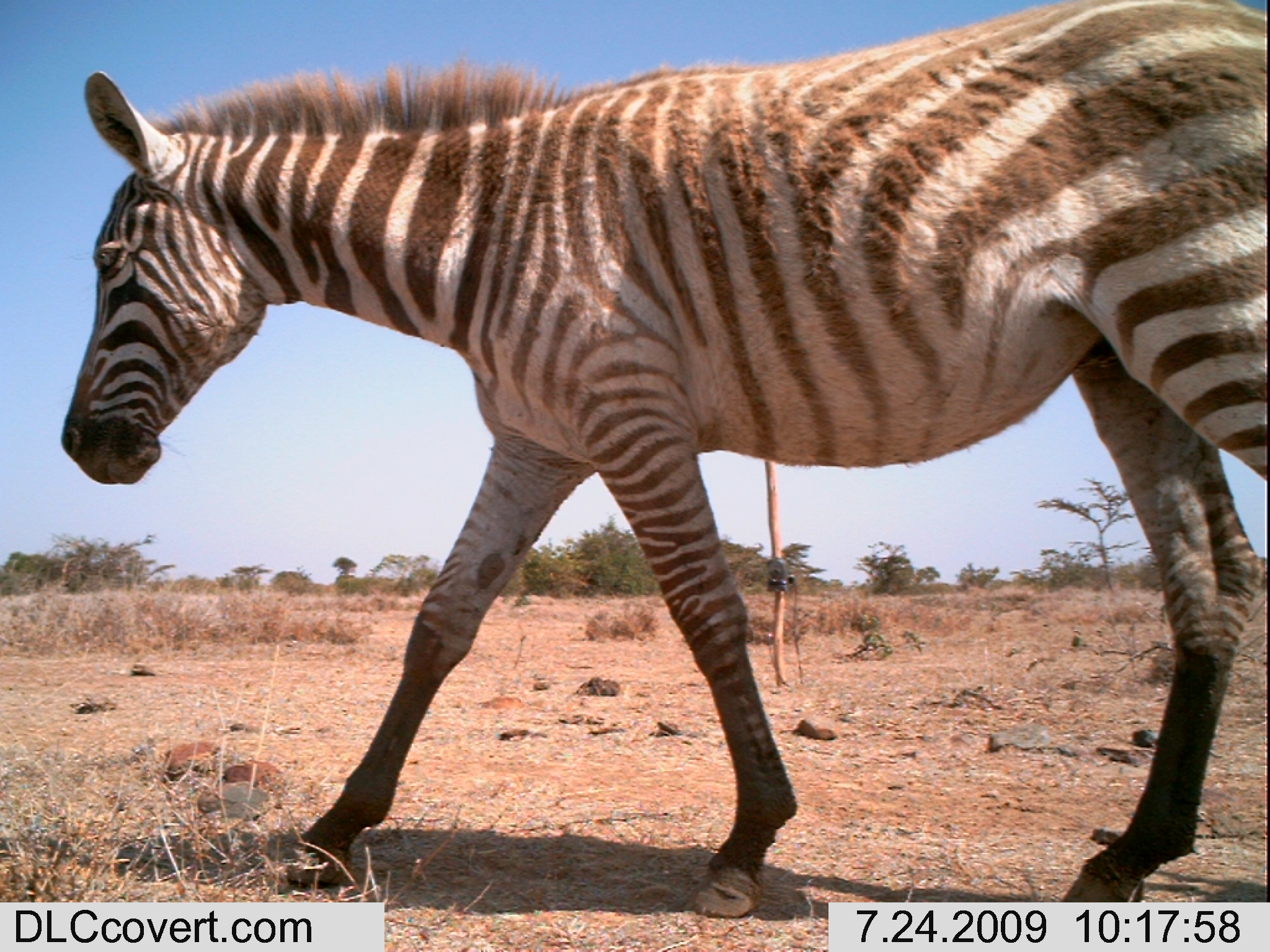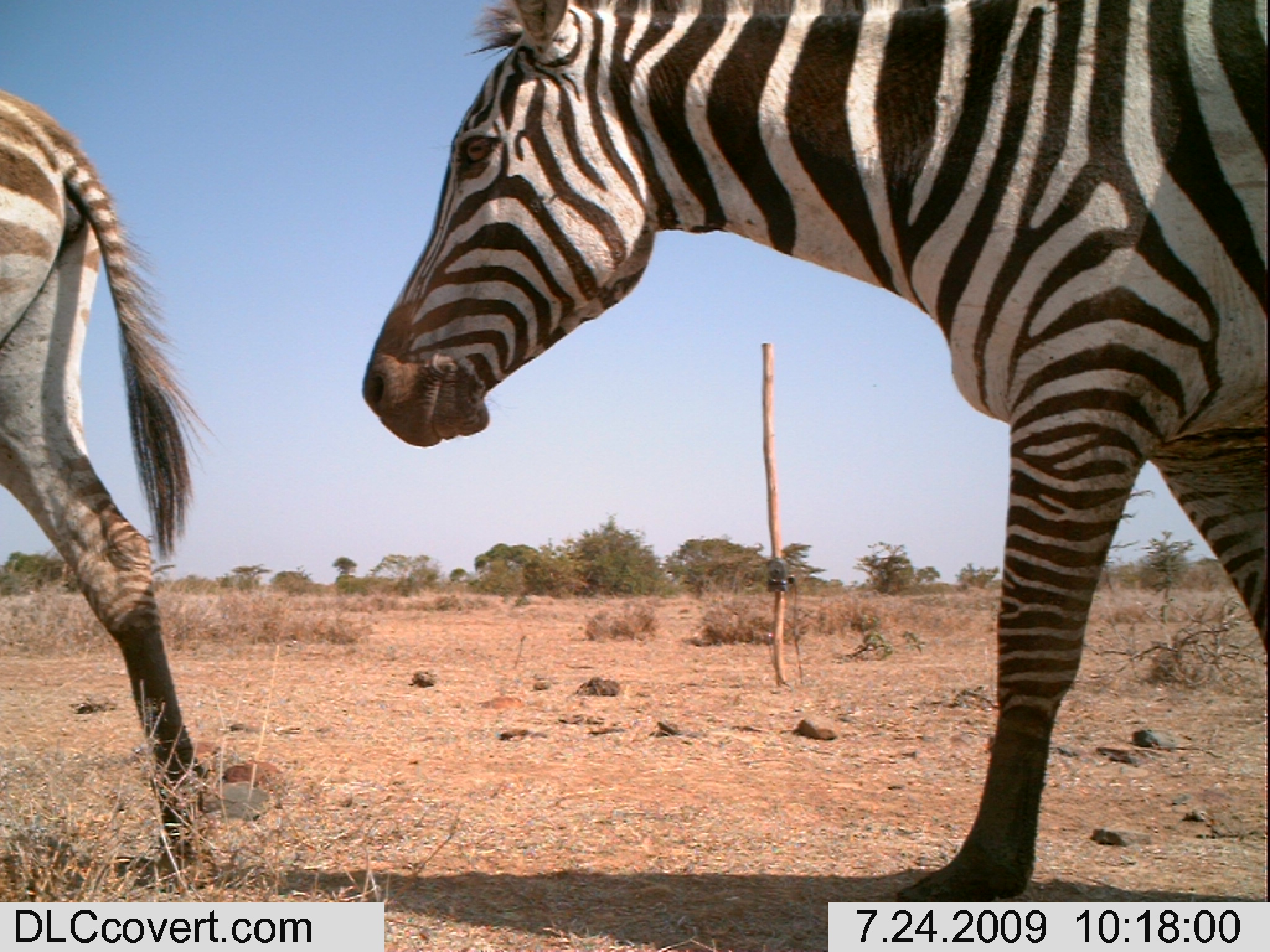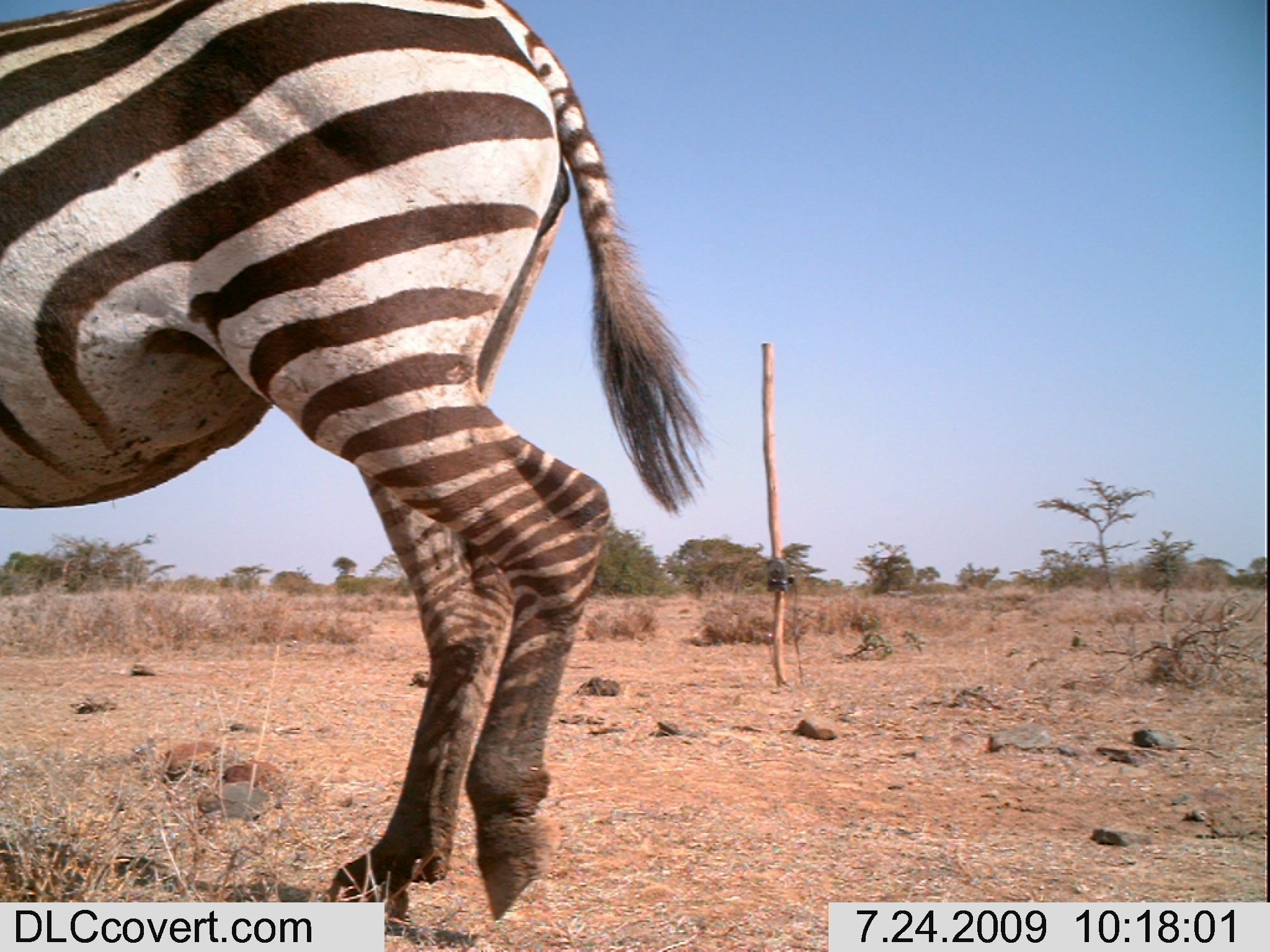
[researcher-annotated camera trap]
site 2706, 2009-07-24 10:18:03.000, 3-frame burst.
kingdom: Animalia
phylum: Chordata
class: Mammalia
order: Perissodactyla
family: Equidae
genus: Equus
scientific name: Equus quagga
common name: plains zebra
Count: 1.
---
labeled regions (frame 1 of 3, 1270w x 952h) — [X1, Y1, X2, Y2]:
equus quagga: [54, 0, 1270, 919]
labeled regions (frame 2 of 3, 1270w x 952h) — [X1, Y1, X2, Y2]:
equus quagga: [354, 0, 1270, 901]; [0, 86, 221, 894]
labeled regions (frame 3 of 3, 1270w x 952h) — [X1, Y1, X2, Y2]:
equus quagga: [0, 0, 716, 924]